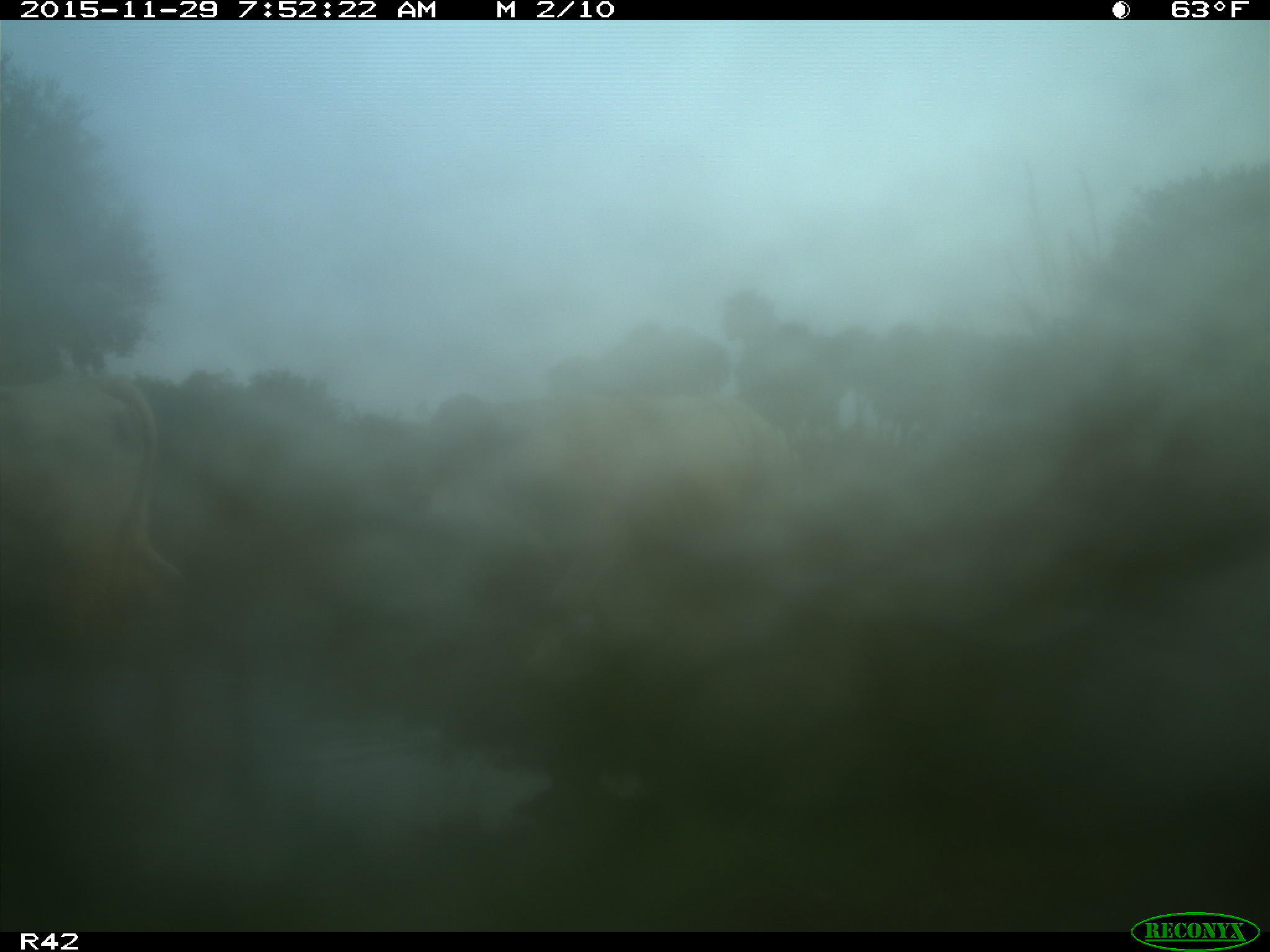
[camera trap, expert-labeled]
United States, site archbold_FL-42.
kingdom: Animalia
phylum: Chordata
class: Mammalia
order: Artiodactyla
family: Bovidae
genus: Bos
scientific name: Bos taurus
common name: domestic cow